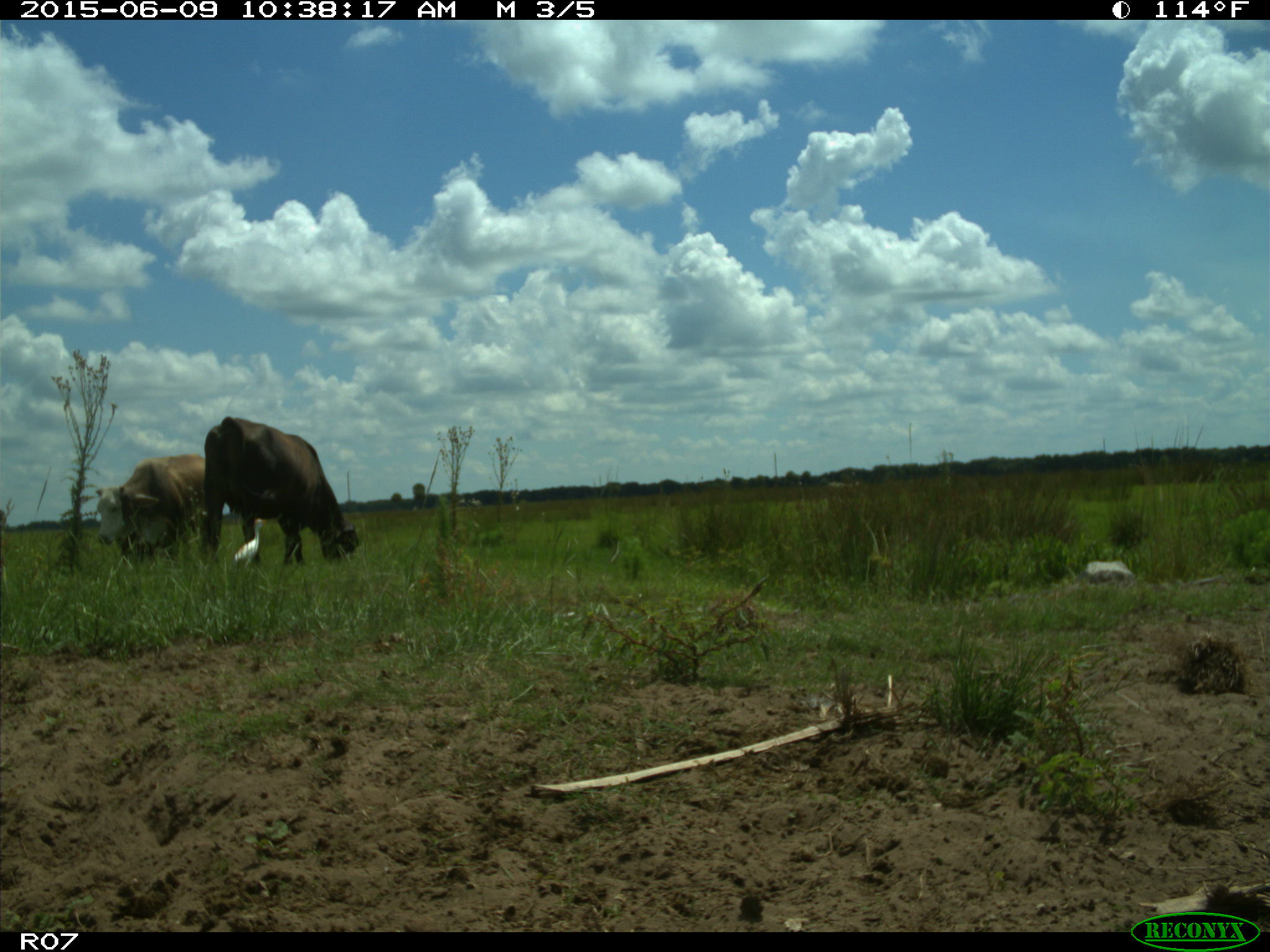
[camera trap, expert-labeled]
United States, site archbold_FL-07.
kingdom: Animalia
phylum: Chordata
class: Mammalia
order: Artiodactyla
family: Bovidae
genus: Bos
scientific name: Bos taurus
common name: domestic cow